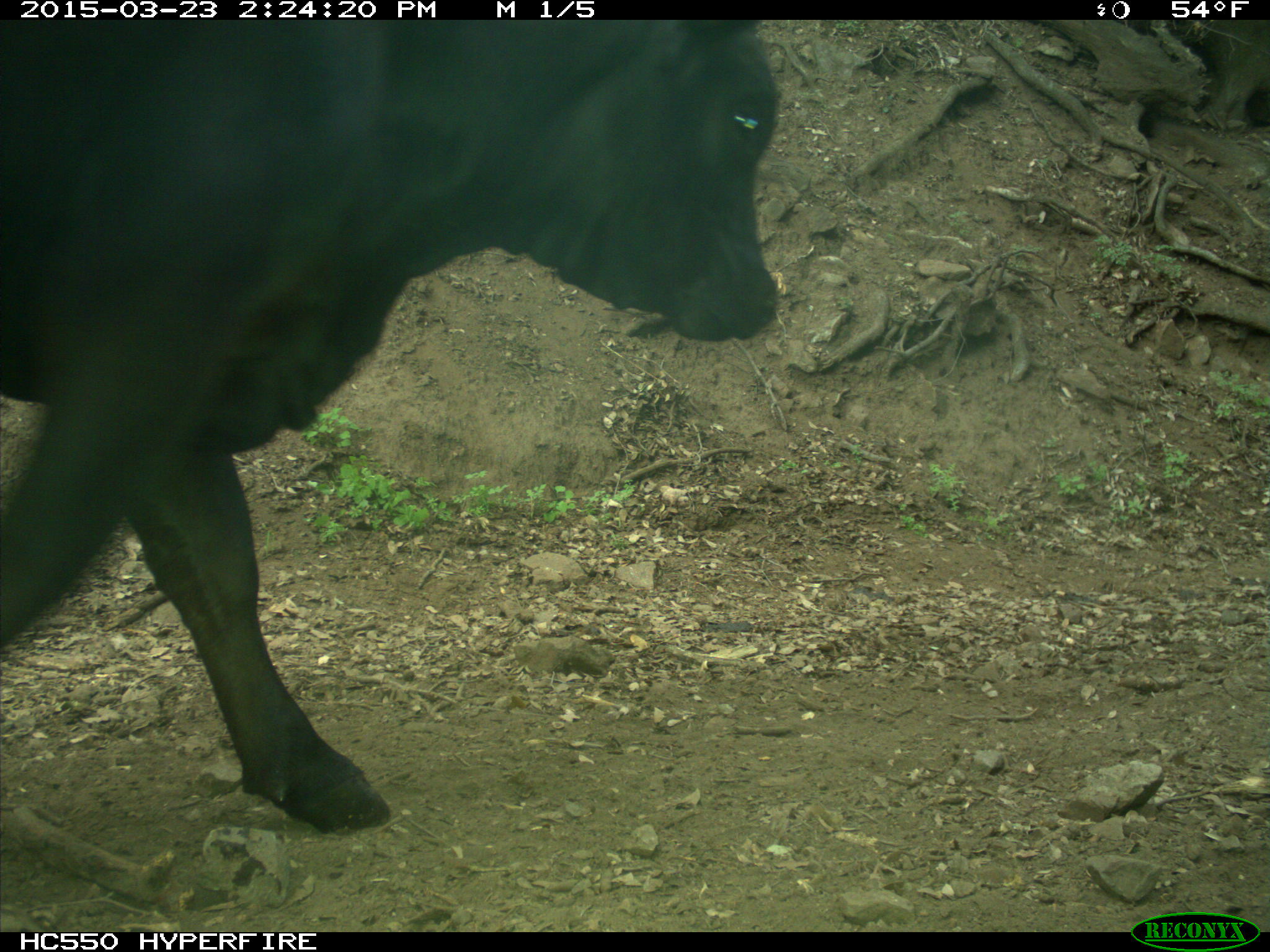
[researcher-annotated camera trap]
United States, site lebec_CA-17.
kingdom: Animalia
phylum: Chordata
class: Mammalia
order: Artiodactyla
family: Bovidae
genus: Bos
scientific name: Bos taurus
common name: domestic cow